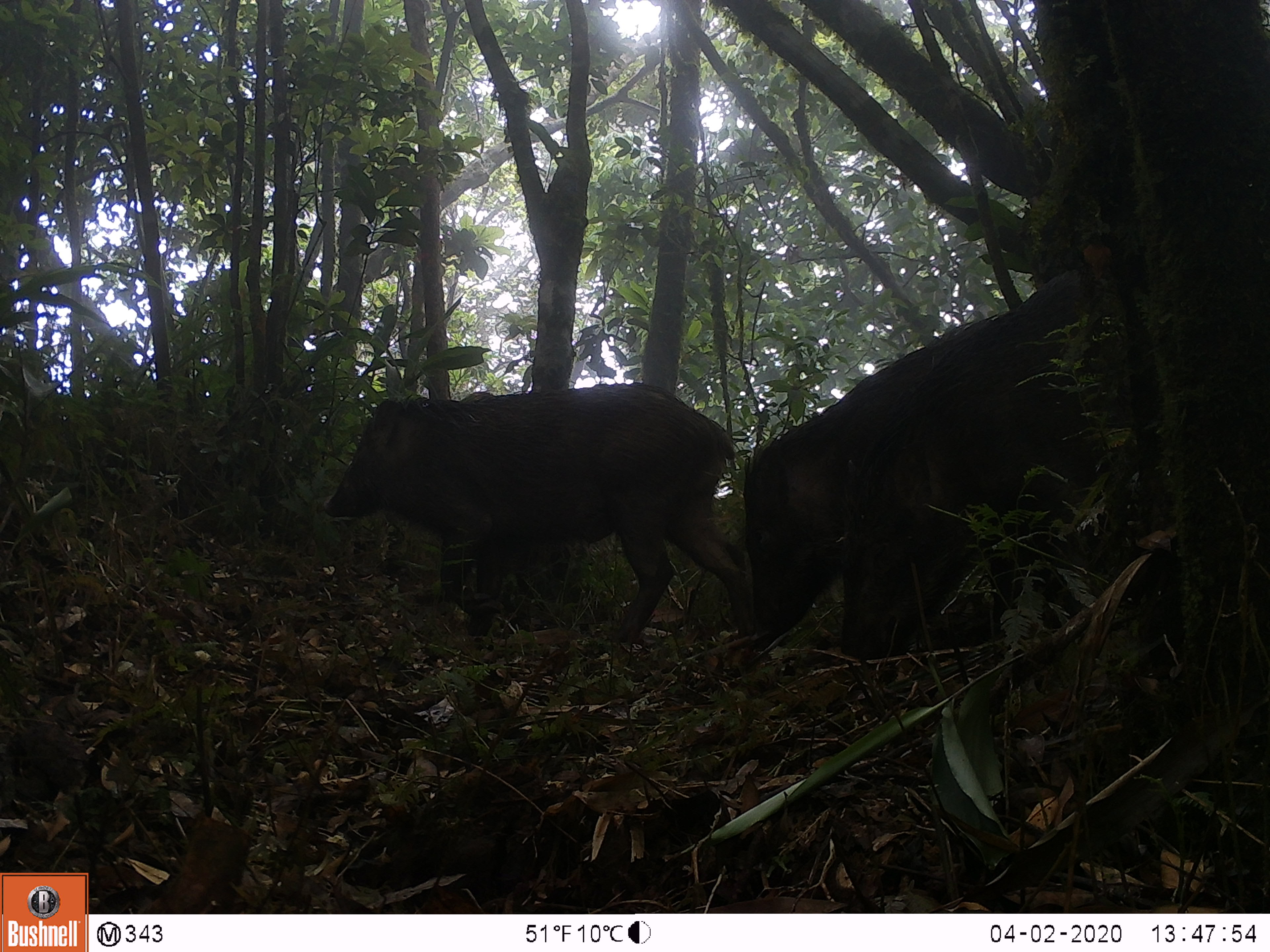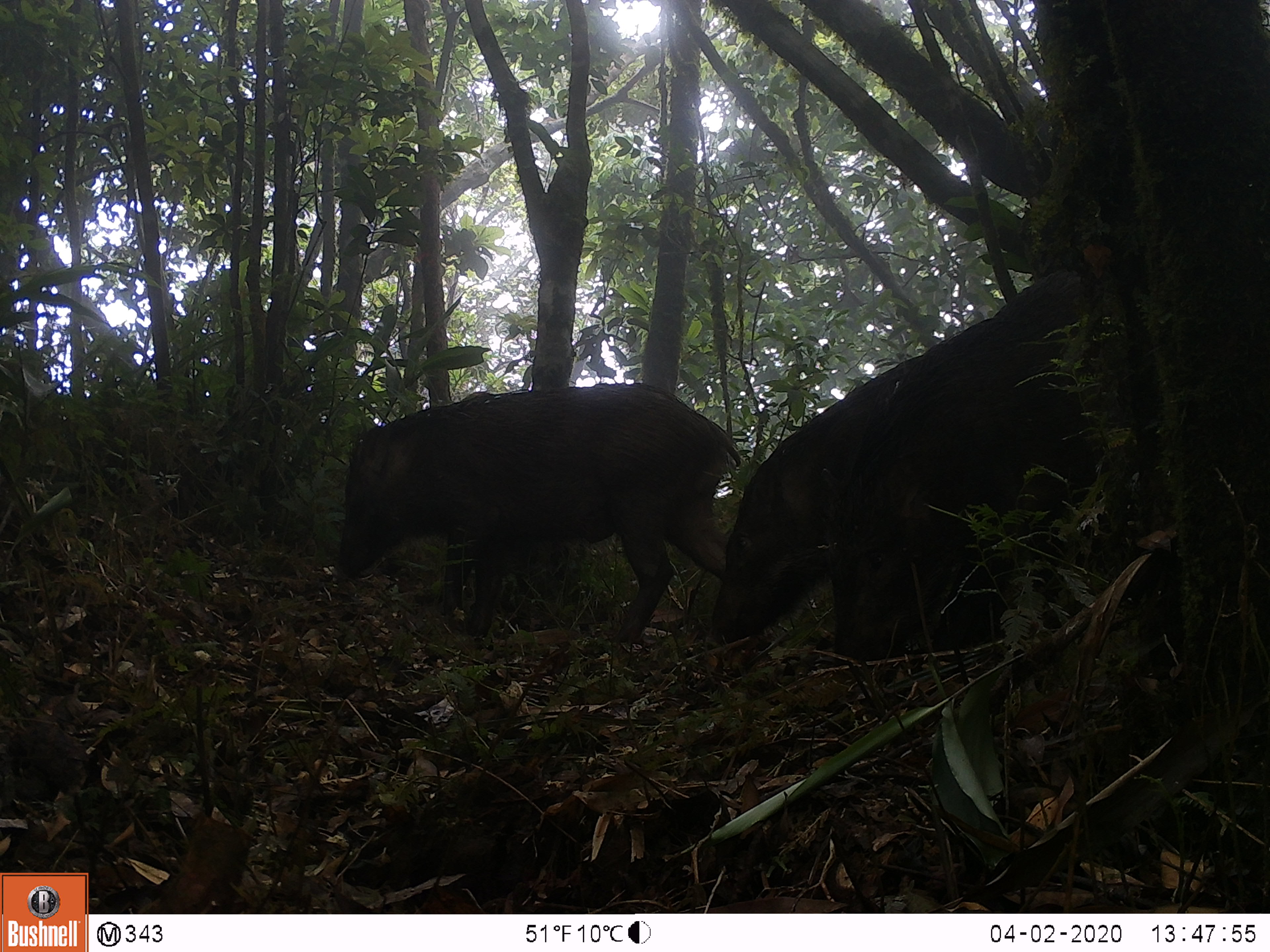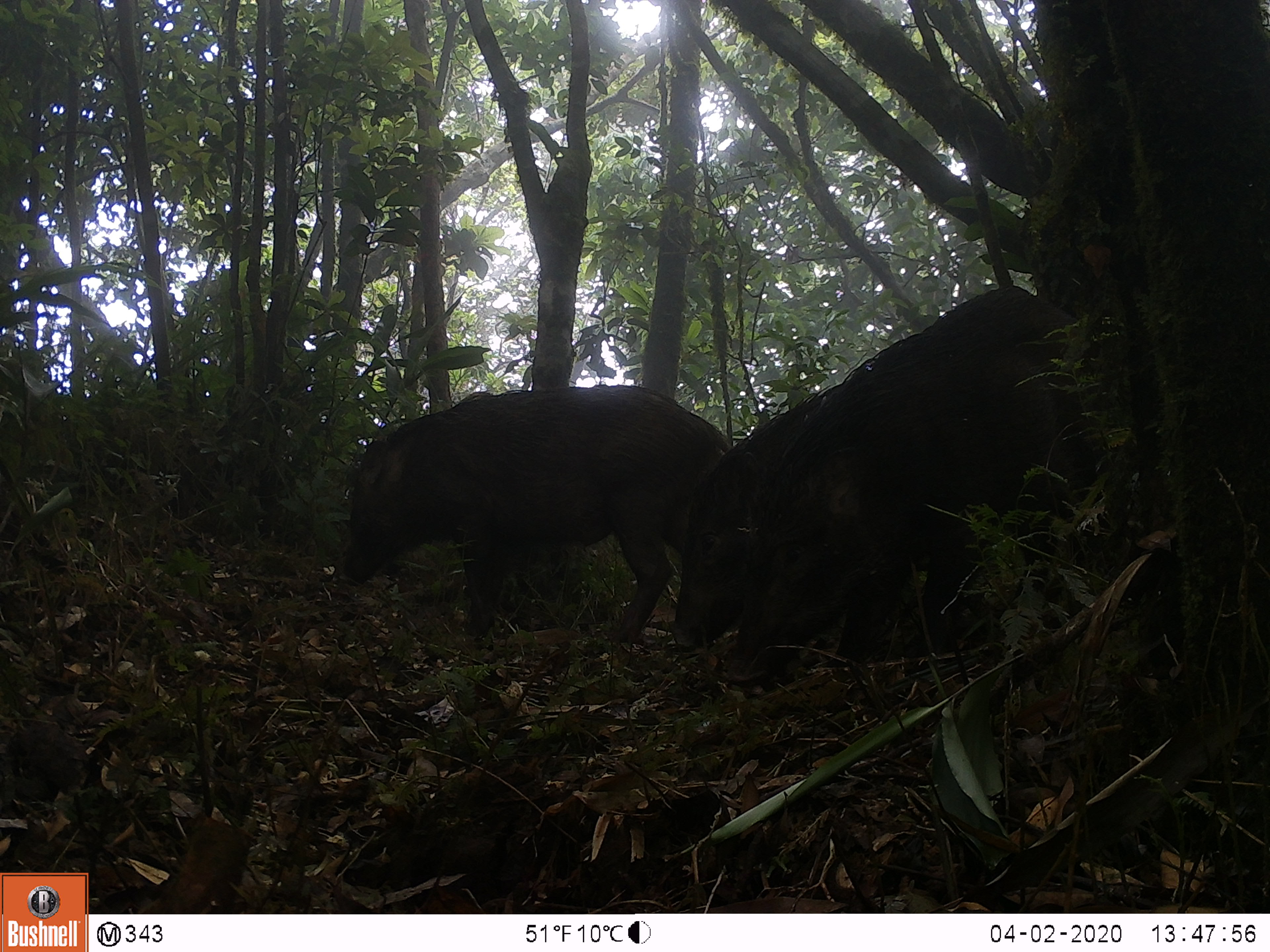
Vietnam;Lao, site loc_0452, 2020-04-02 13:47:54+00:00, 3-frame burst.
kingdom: Animalia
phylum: Chordata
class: Mammalia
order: Artiodactyla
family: Suidae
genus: Sus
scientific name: Sus scrofa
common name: eurasian wild pig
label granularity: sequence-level